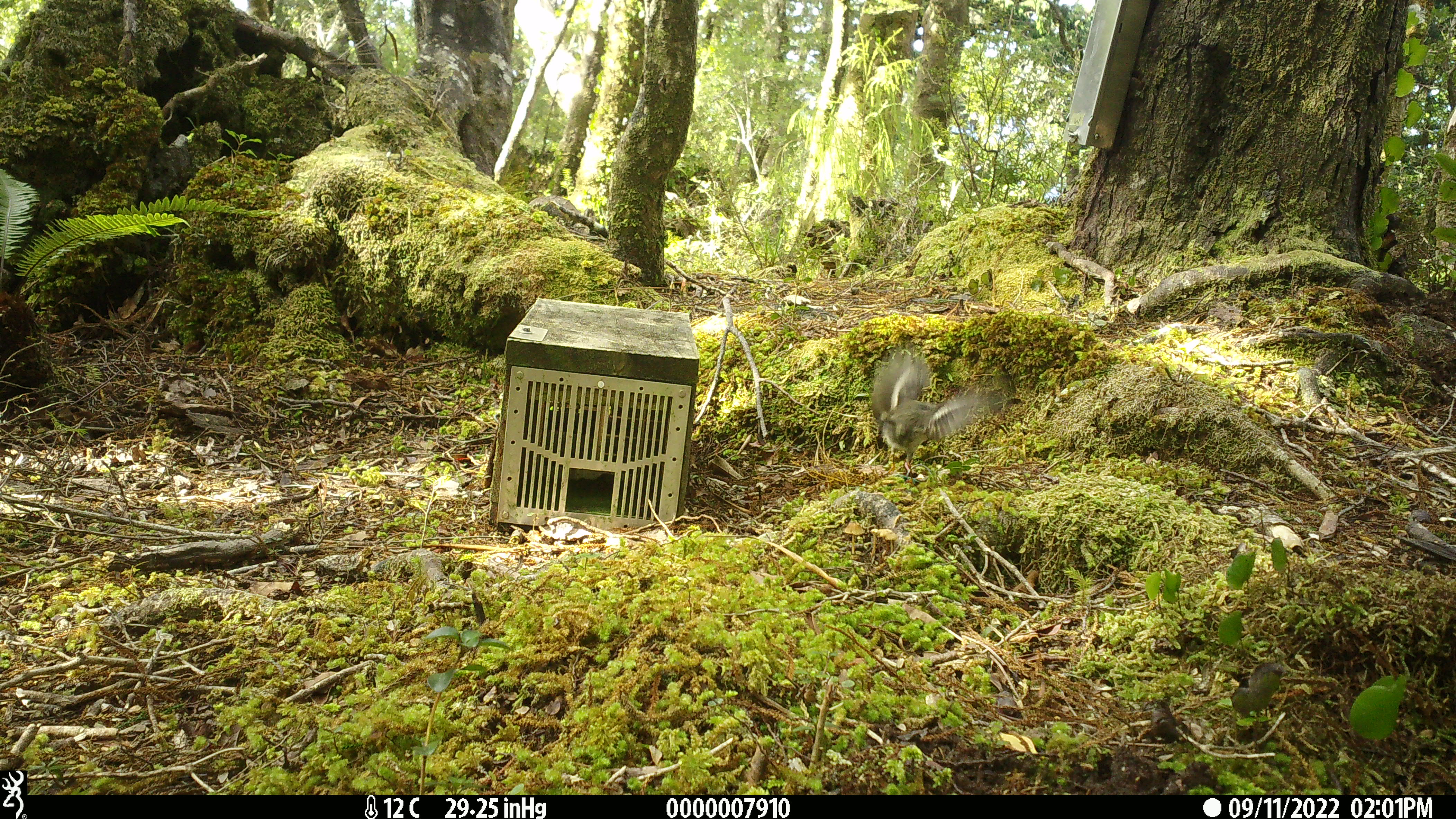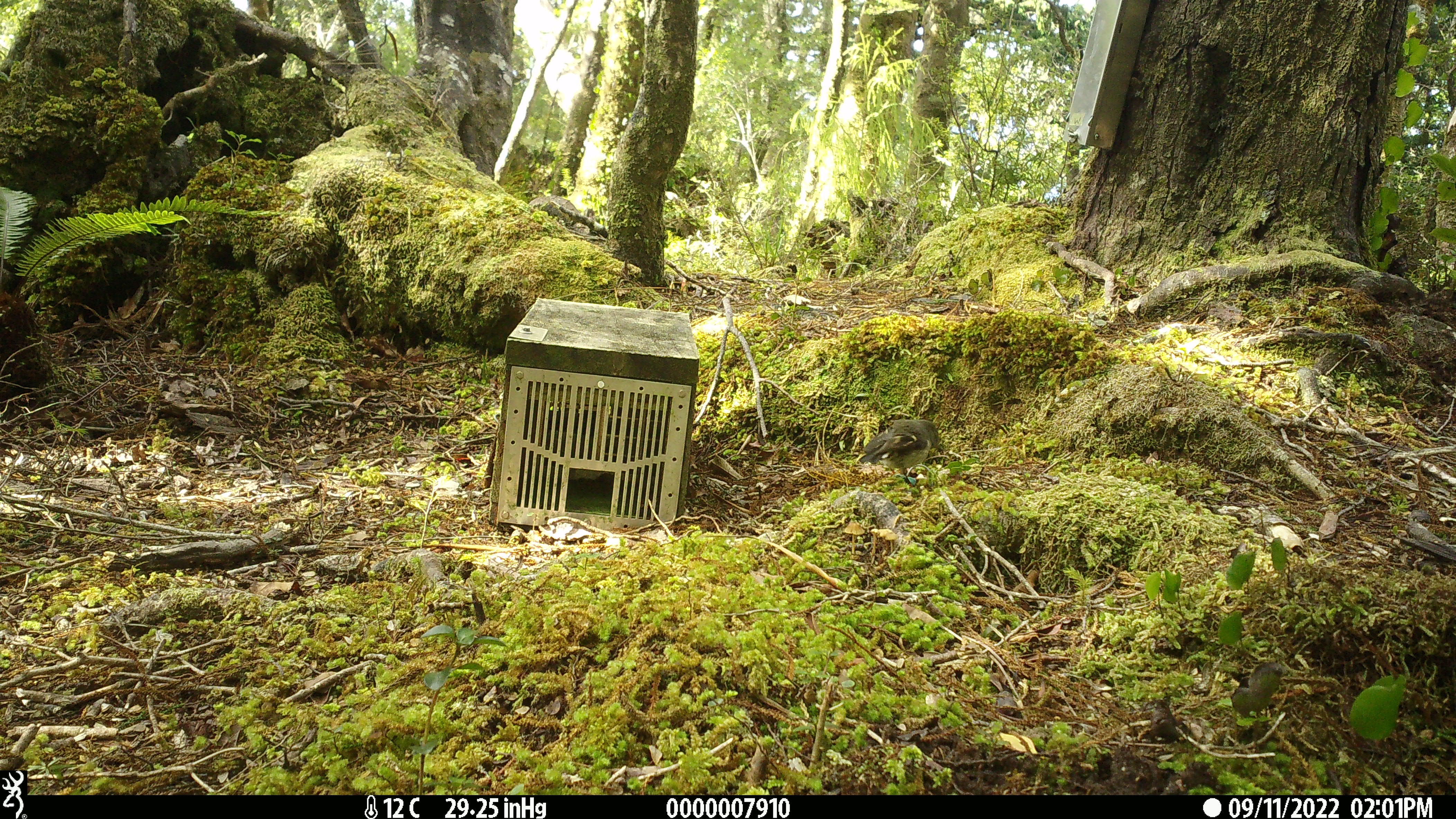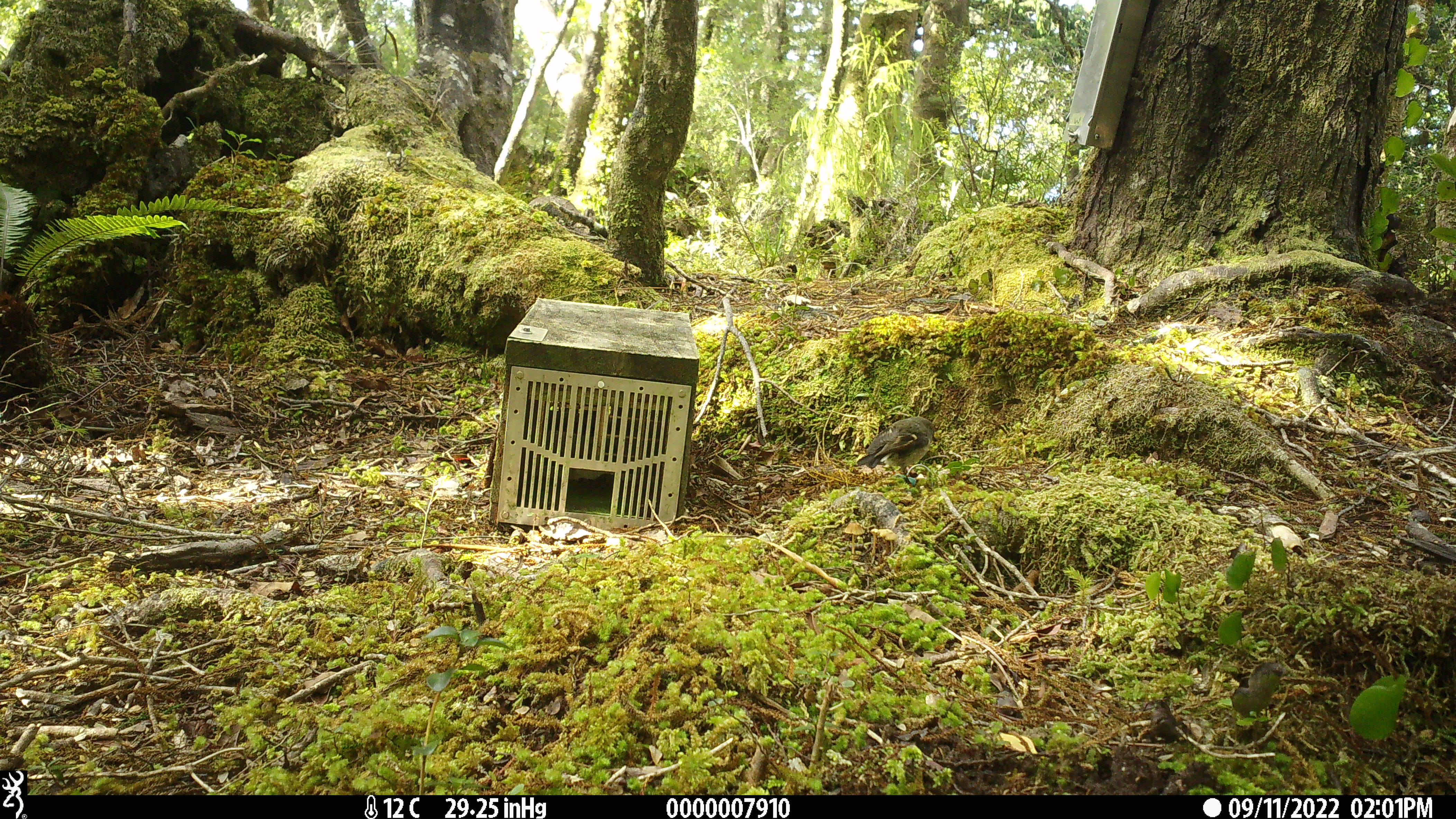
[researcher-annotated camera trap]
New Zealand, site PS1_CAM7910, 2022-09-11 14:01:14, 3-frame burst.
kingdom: Animalia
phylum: Chordata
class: Aves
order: Passeriformes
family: Petroicidae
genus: Petroica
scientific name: Petroica macrocephala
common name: tomtit